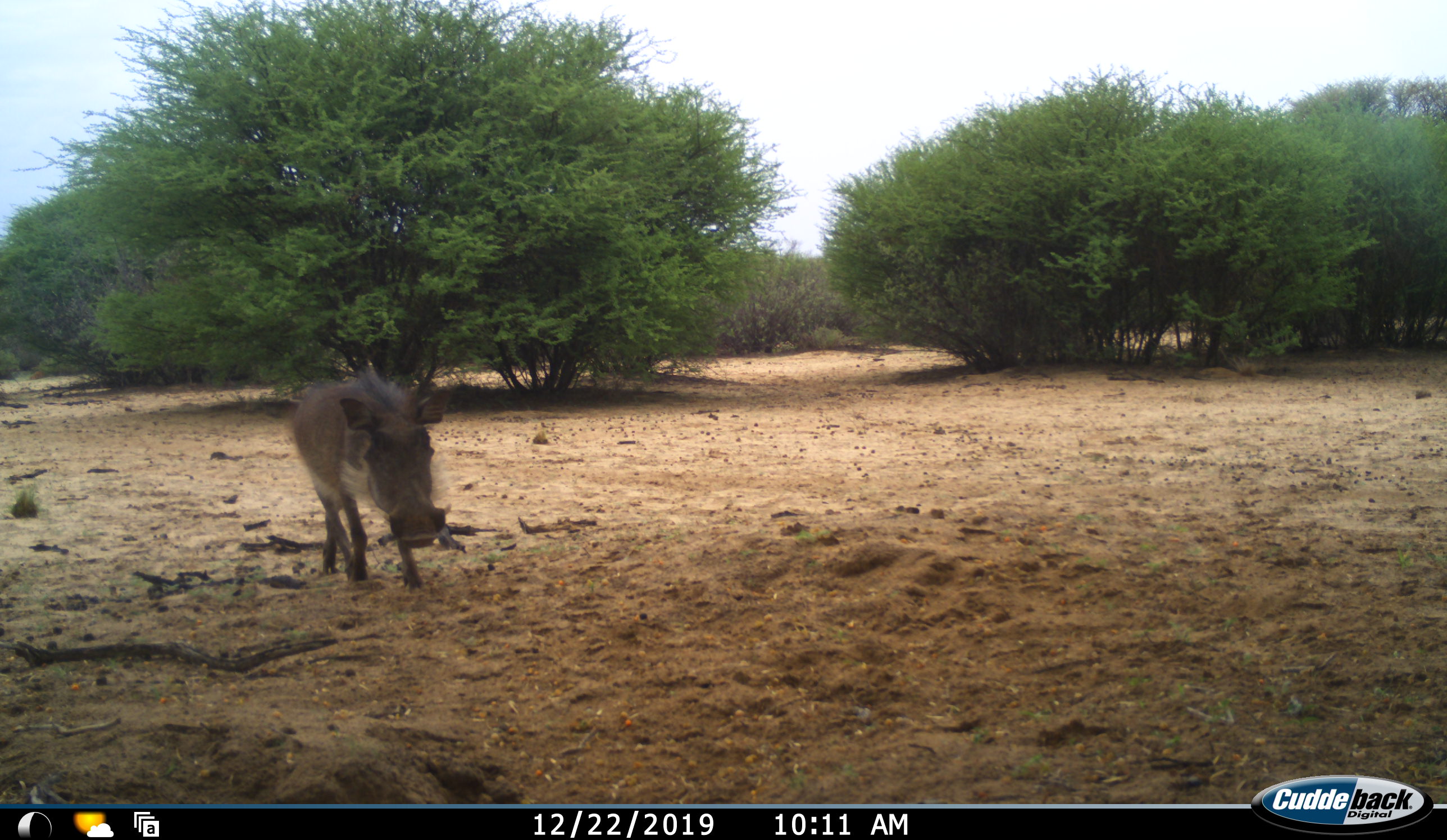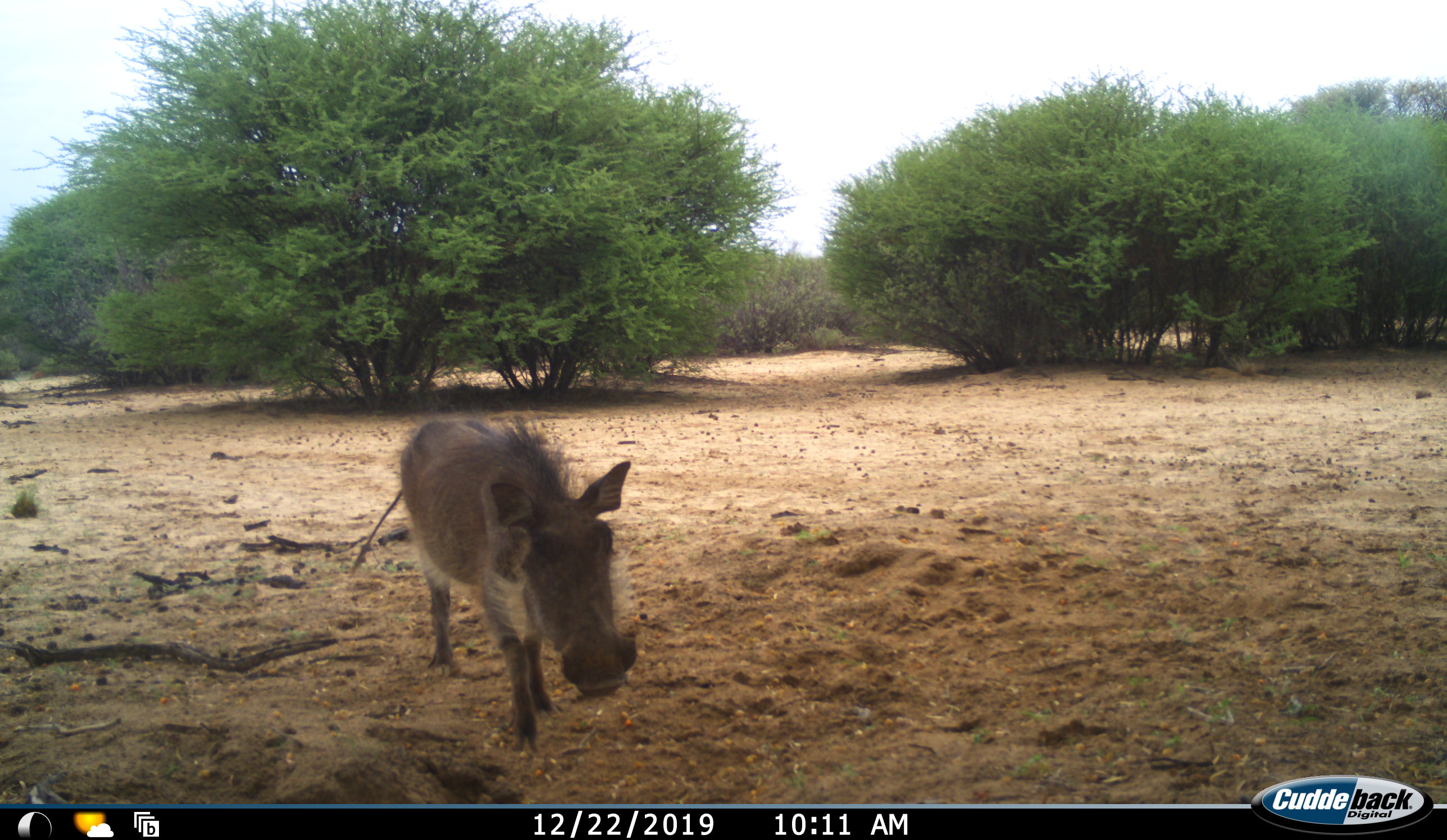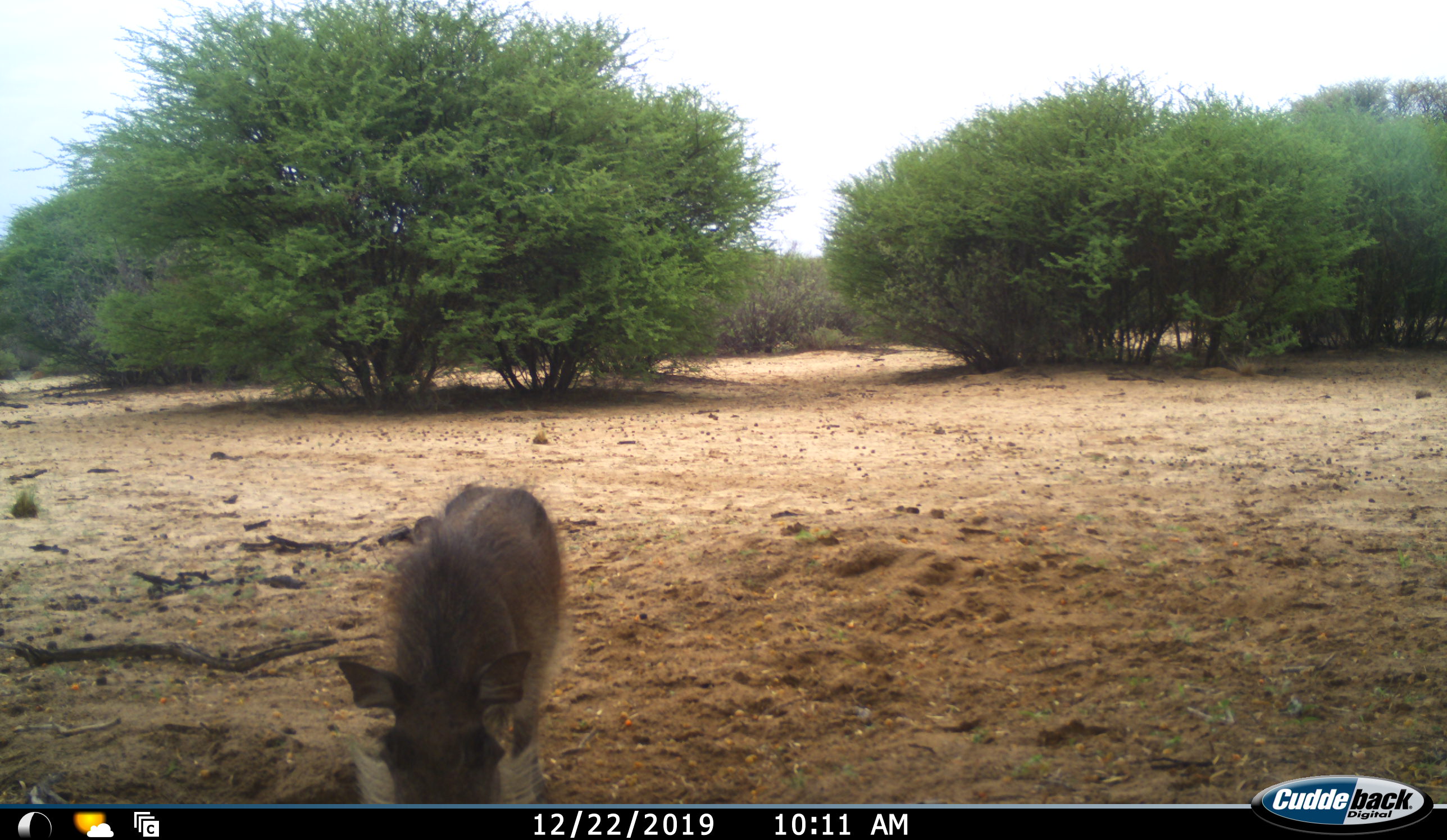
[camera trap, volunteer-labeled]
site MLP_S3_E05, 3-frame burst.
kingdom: Animalia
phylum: Chordata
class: Mammalia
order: Artiodactyla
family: Suidae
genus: Phacochoerus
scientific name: Phacochoerus africanus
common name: warthog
Warthog (Phacochoerus africanus), count 1. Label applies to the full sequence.